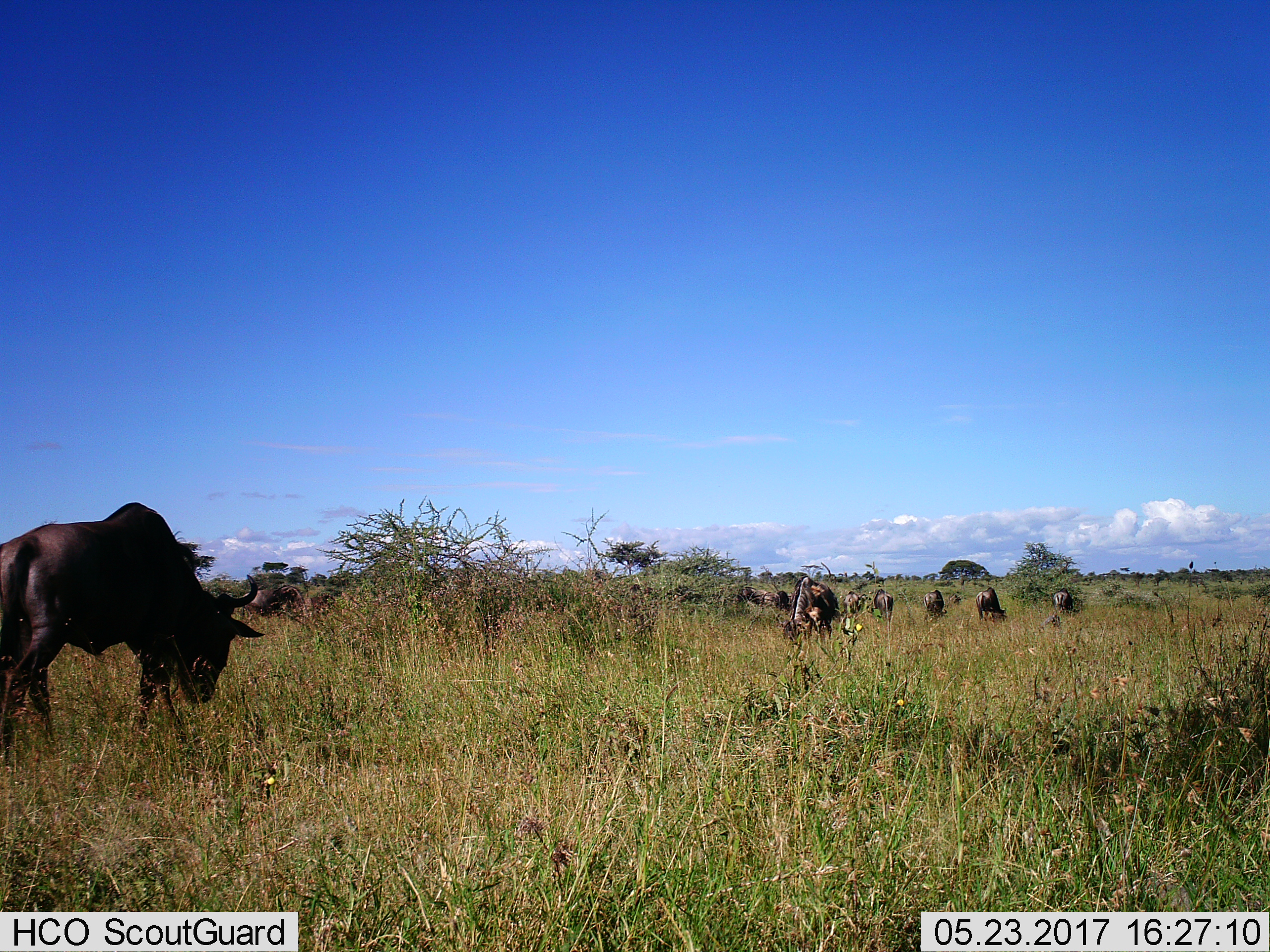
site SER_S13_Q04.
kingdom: Animalia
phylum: Chordata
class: Mammalia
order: Artiodactyla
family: Bovidae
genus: Connochaetes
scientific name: Connochaetes taurinus taurinus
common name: blue wildebeest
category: wildebeestblue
Wildebeestblue (blue wildebeest) (Connochaetes taurinus taurinus), count 11-50. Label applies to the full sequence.